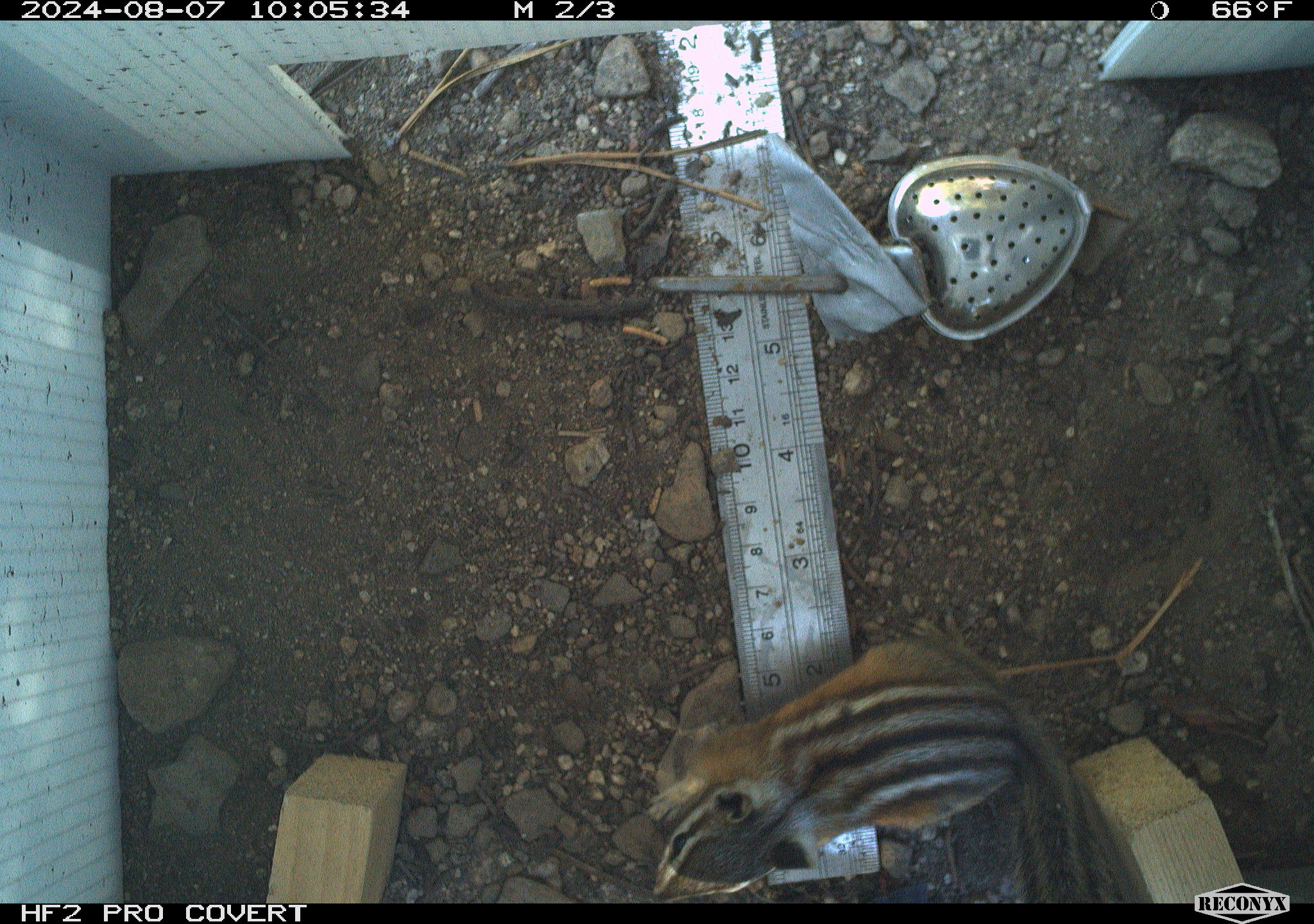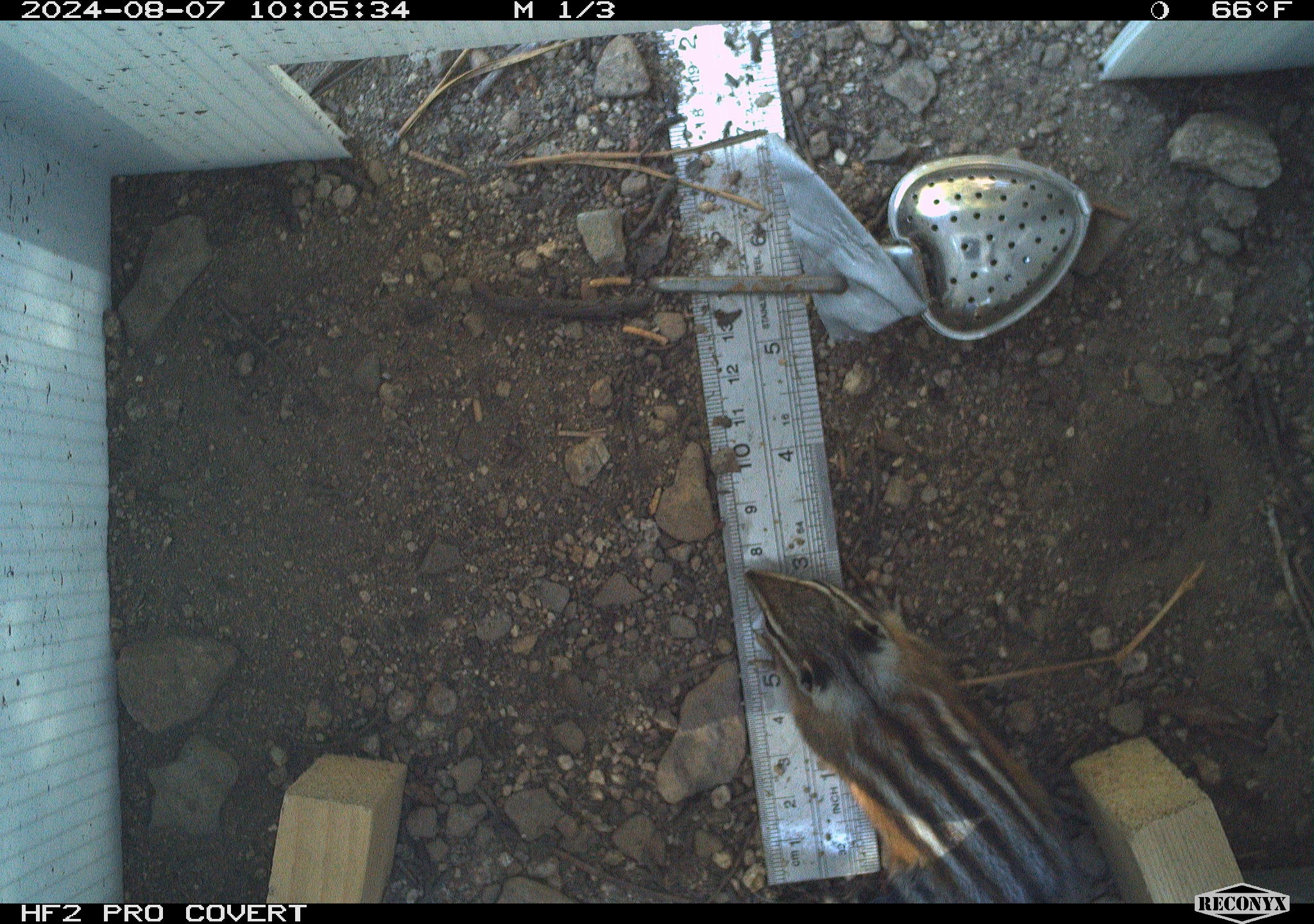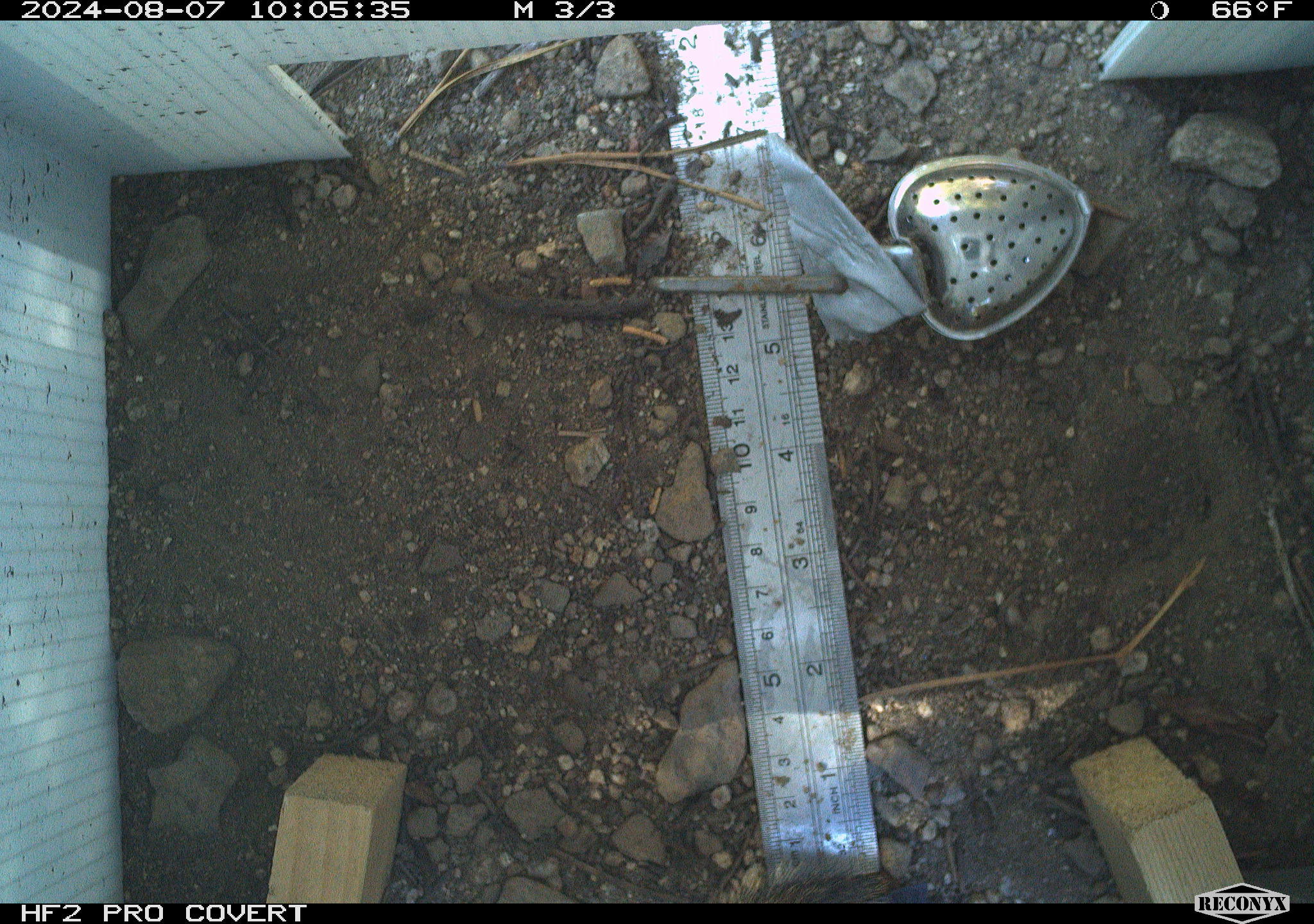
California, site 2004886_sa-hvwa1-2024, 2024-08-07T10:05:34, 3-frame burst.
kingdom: Animalia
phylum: Chordata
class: Mammalia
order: Rodentia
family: Sciuridae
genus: Neotamias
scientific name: Neotamias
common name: western chipmunks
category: neotamias species